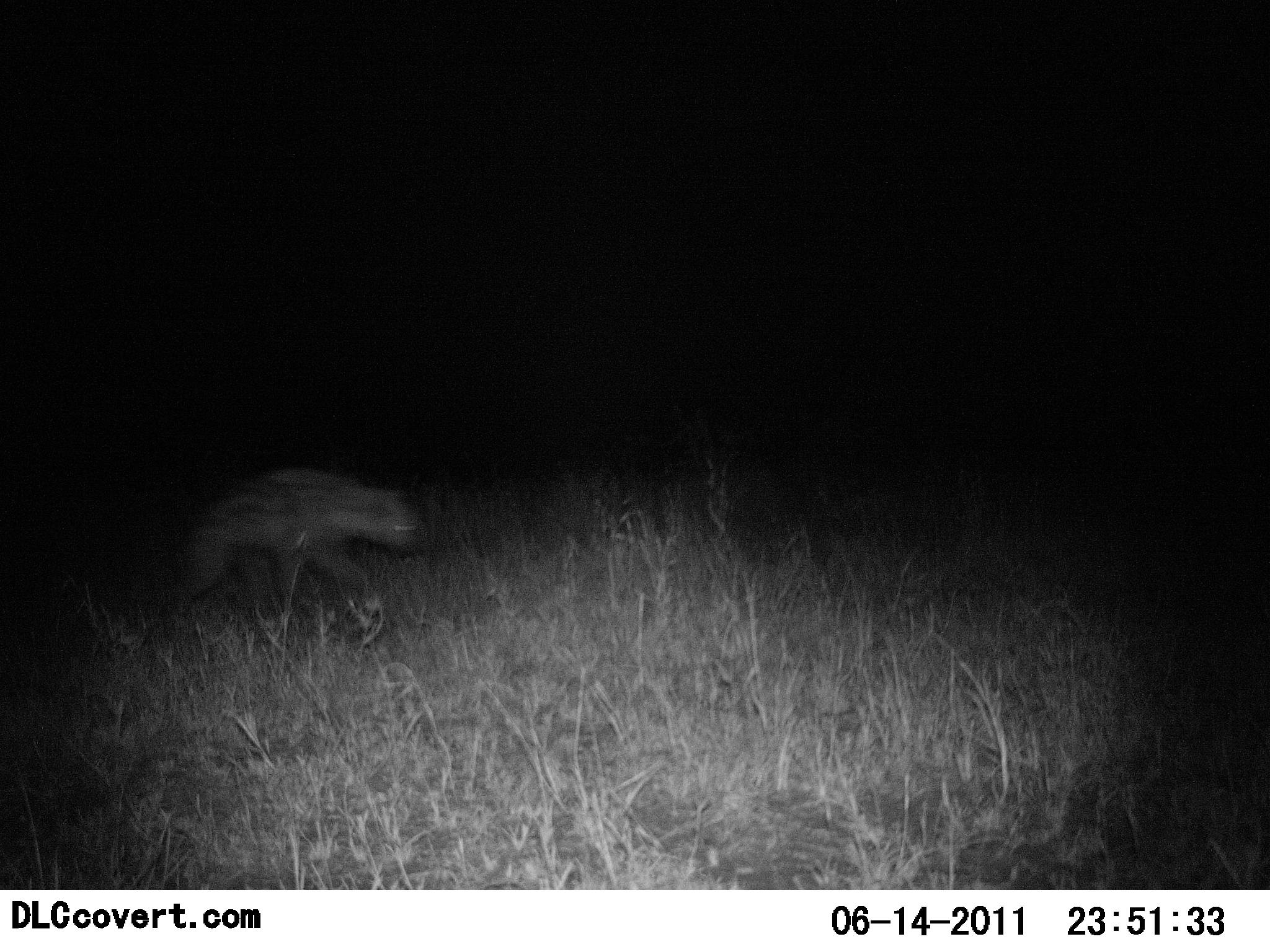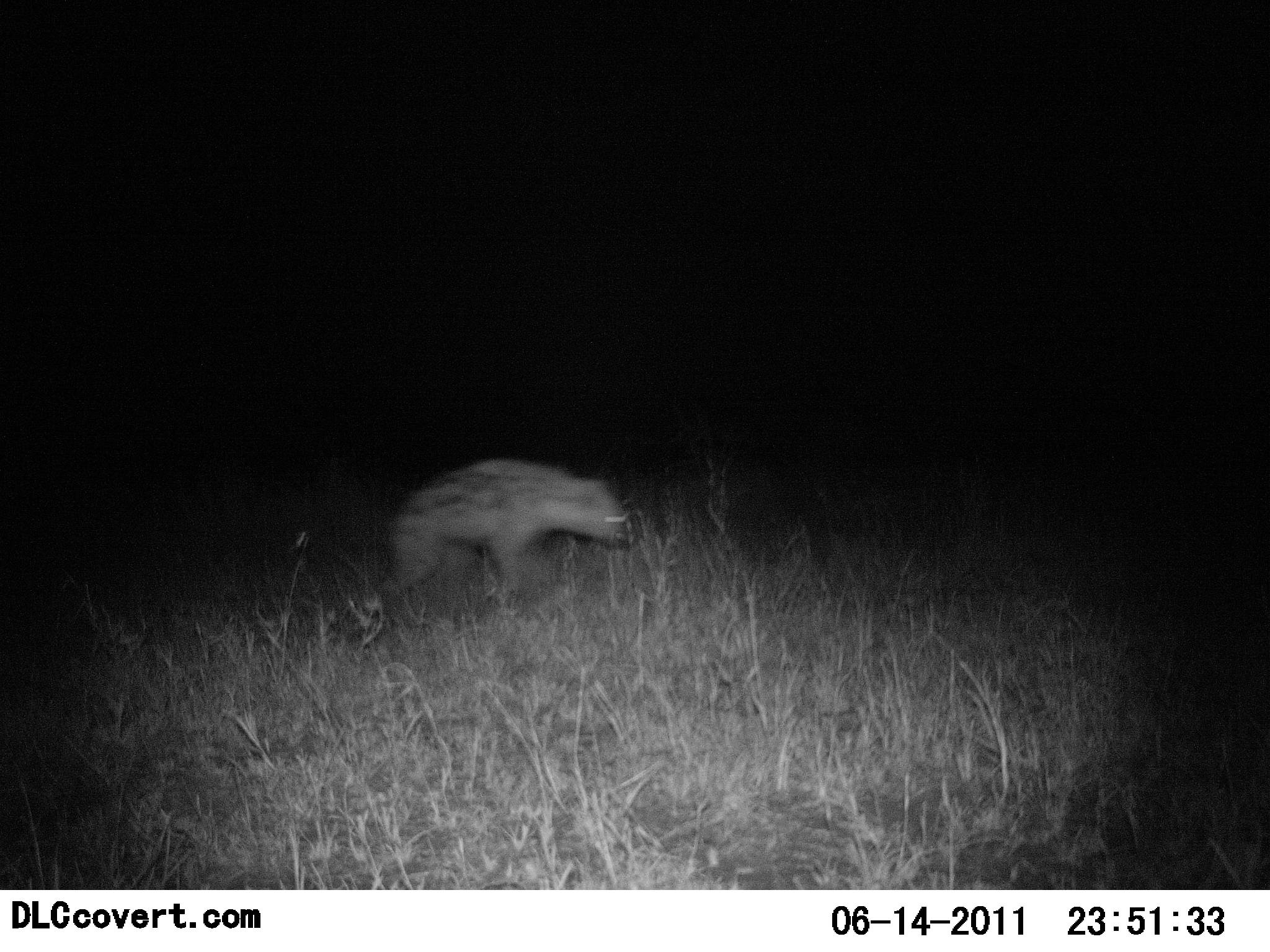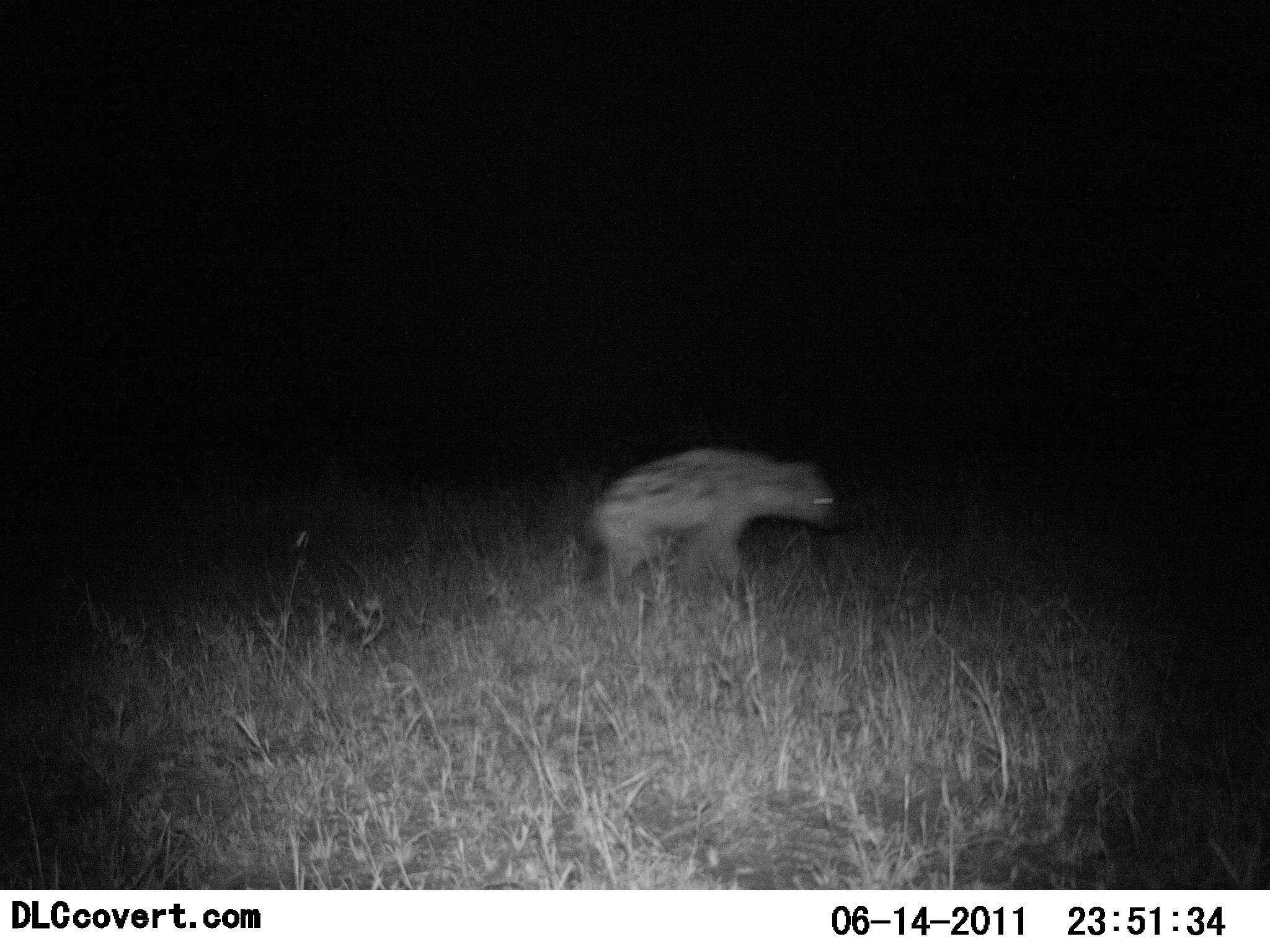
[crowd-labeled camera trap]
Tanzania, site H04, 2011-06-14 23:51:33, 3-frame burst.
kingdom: Animalia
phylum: Chordata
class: Mammalia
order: Carnivora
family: Hyaenidae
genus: Crocuta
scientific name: Crocuta crocuta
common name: spotted hyena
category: hyenaspotted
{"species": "hyenaspotted (spotted hyena) (Crocuta crocuta)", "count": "1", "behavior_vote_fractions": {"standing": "0%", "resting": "0%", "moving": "100%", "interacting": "0%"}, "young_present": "0%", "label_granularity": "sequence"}